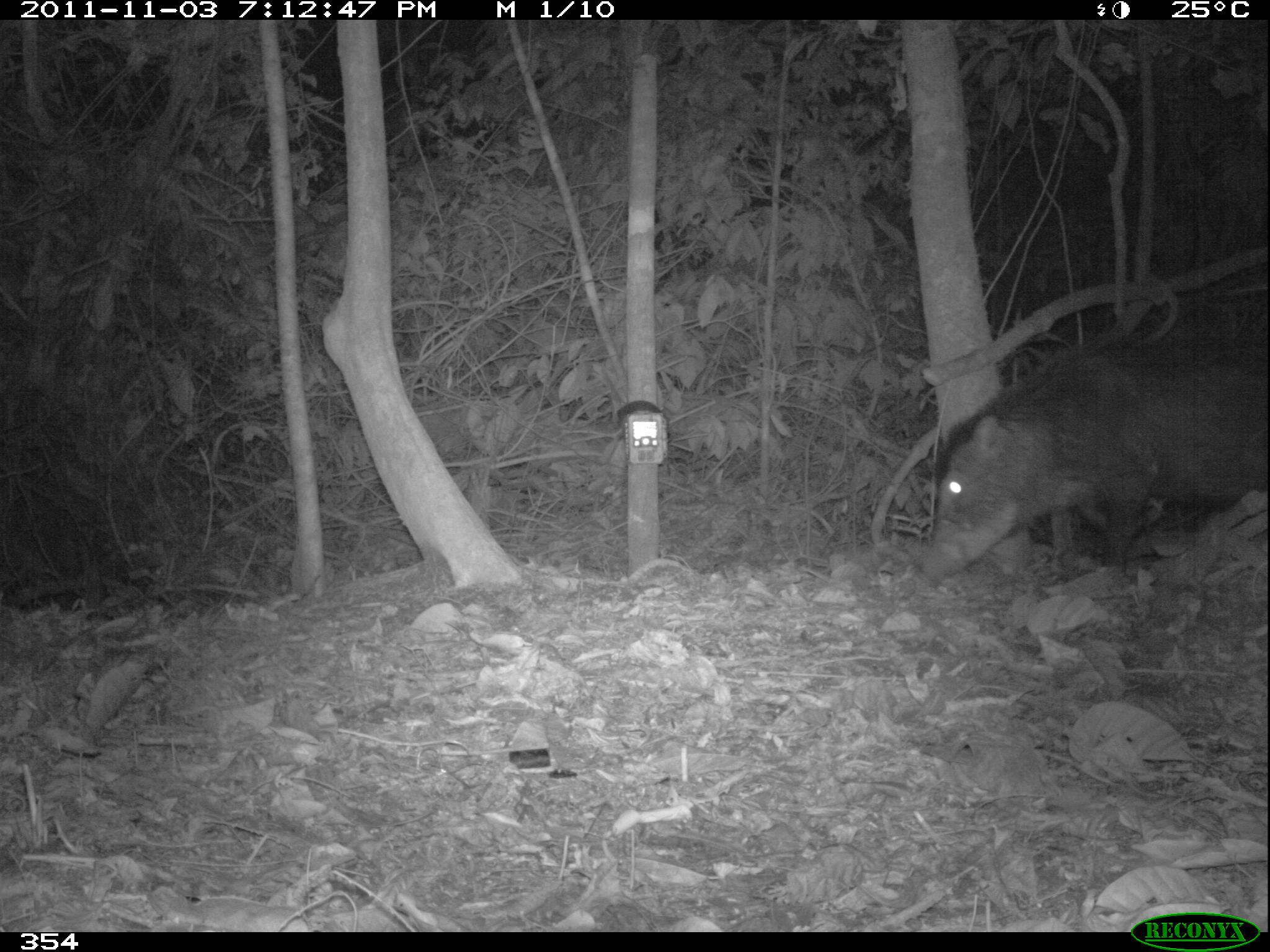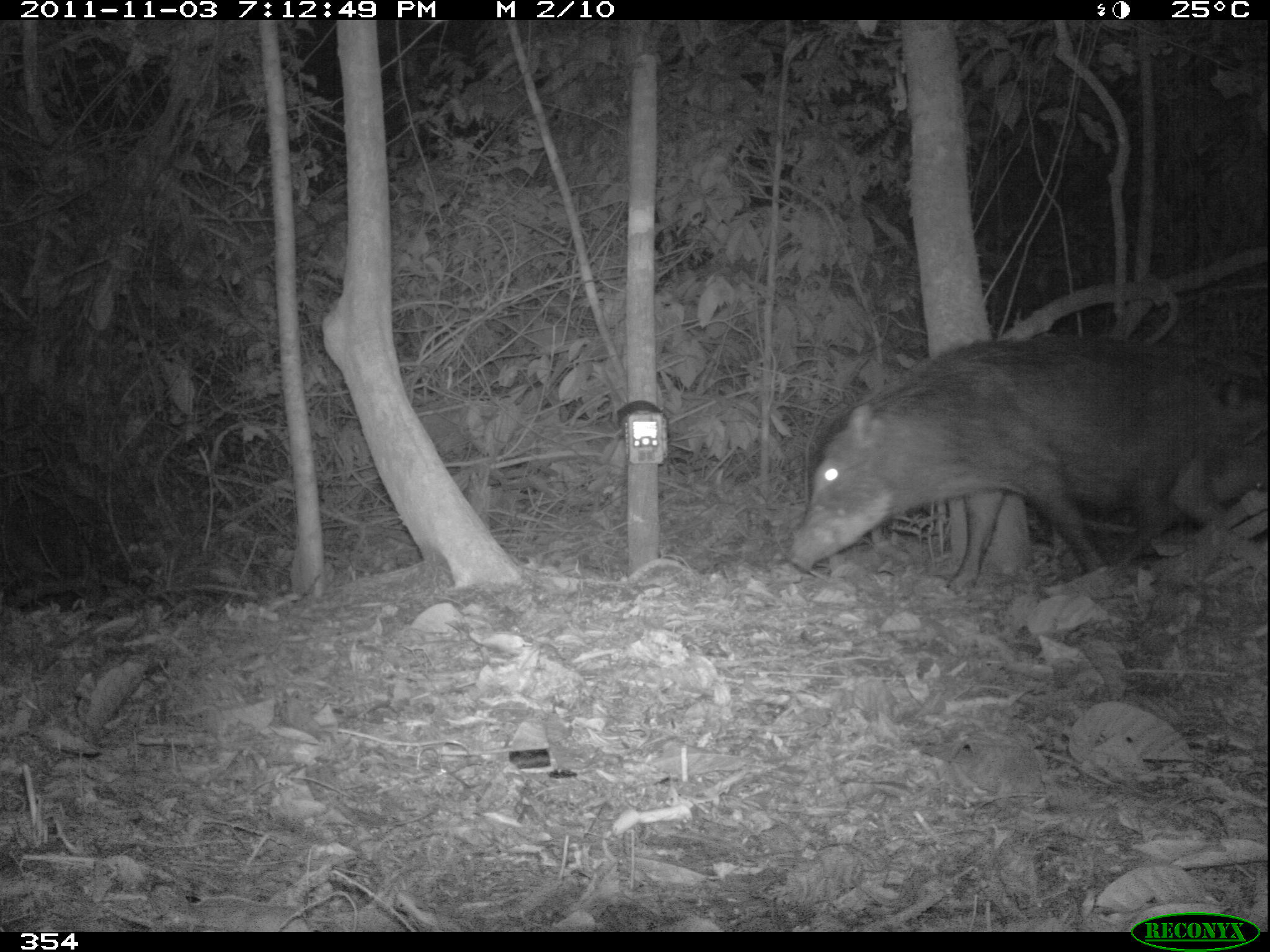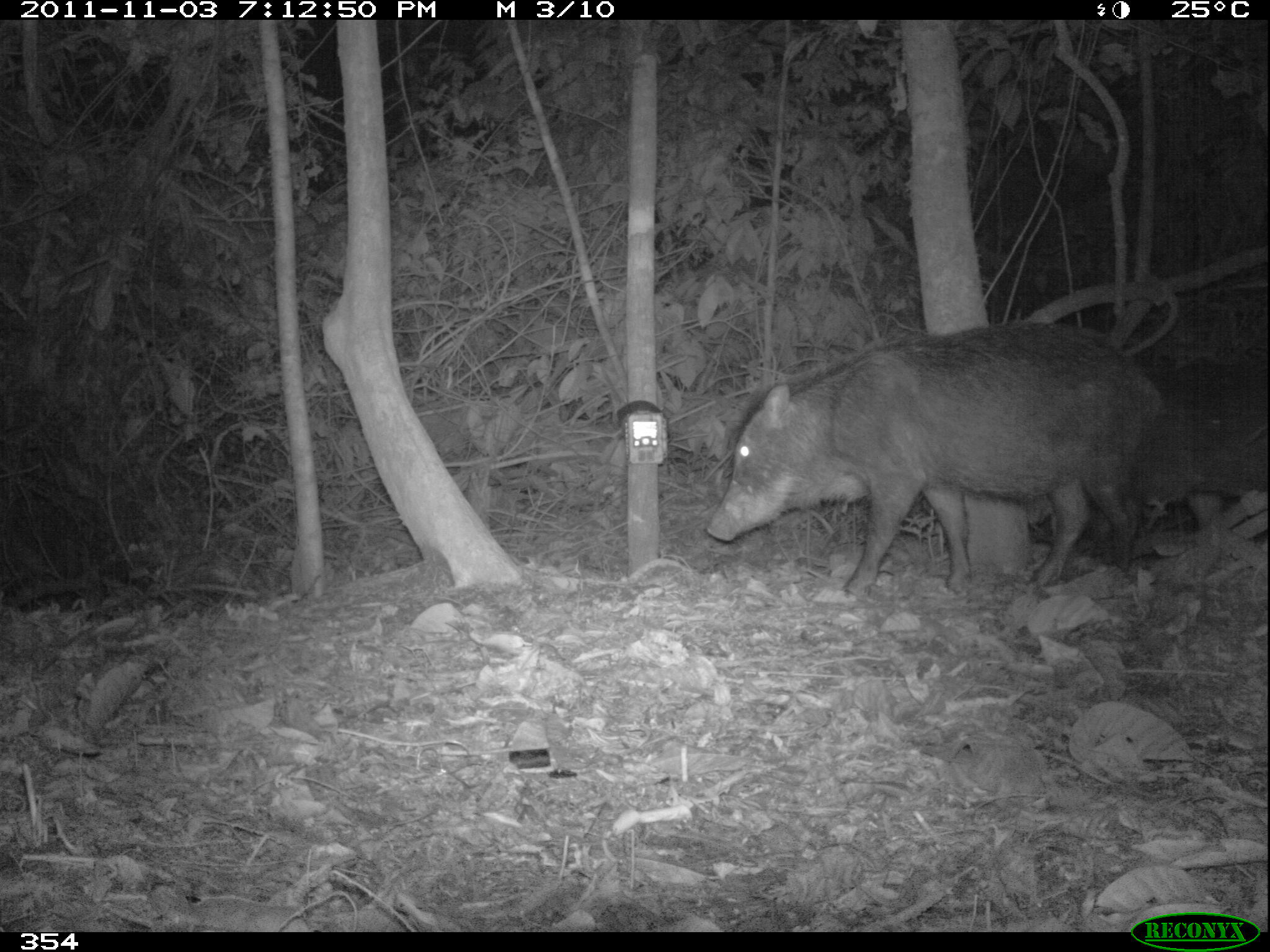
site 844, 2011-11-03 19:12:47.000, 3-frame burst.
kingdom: Animalia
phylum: Chordata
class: Mammalia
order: Artiodactyla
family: Tayassuidae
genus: Tayassu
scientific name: Tayassu pecari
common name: white-lipped peccary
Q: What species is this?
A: Tayassu pecari (white-lipped peccary).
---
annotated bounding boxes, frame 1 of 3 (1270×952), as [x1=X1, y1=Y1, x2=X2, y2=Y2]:
tayassu pecari: [x1=909, y1=305, x2=1270, y2=589]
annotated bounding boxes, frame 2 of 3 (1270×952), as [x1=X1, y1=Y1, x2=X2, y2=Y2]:
tayassu pecari: [x1=783, y1=334, x2=1233, y2=583]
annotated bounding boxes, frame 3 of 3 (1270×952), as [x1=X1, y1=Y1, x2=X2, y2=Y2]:
tayassu pecari: [x1=700, y1=320, x2=1165, y2=596]; [x1=1149, y1=357, x2=1269, y2=532]